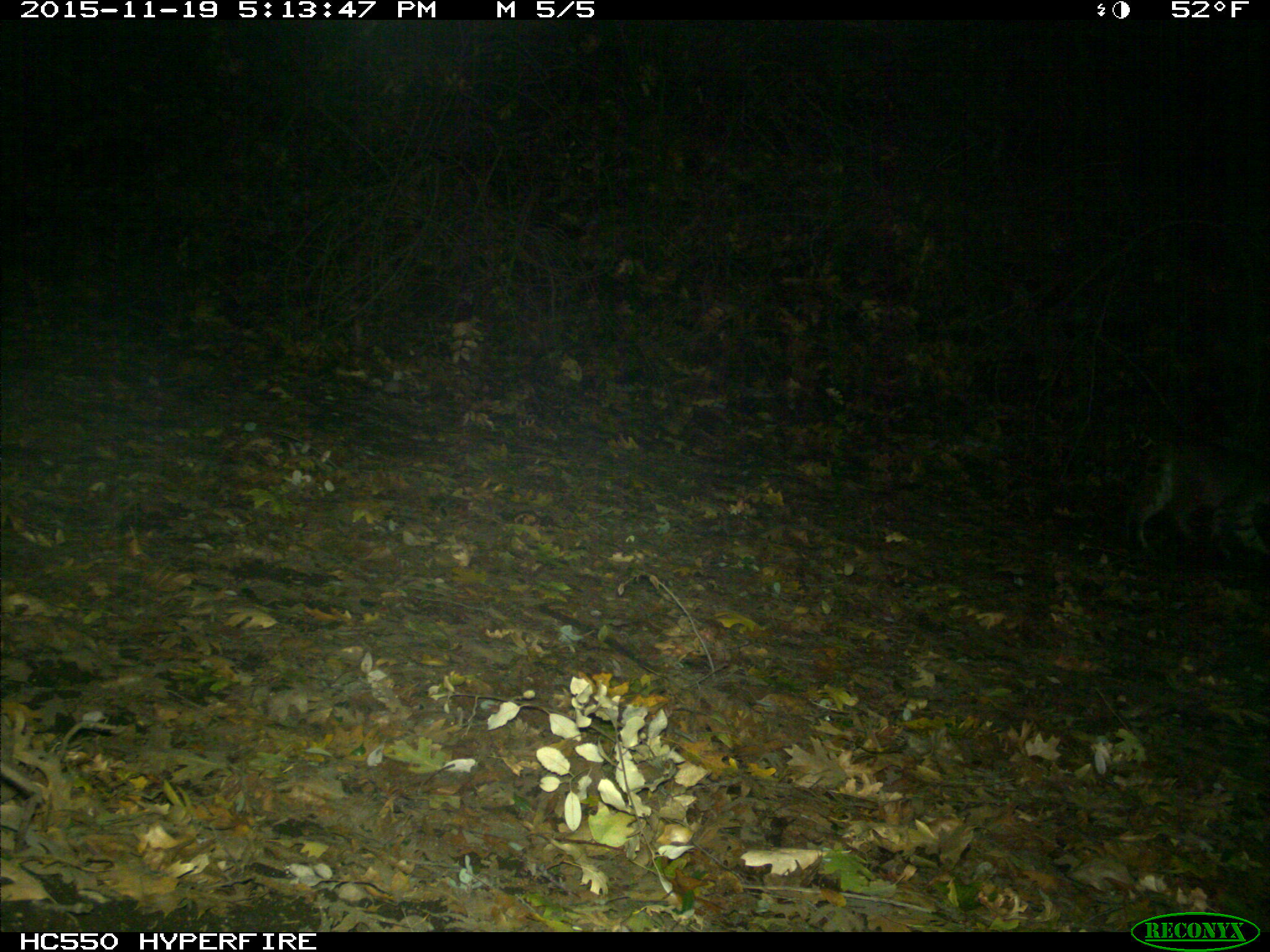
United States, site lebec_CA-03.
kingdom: Animalia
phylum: Chordata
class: Mammalia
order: Carnivora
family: Felidae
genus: Lynx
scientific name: Lynx rufus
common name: bobcat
Lynx rufus (bobcat).